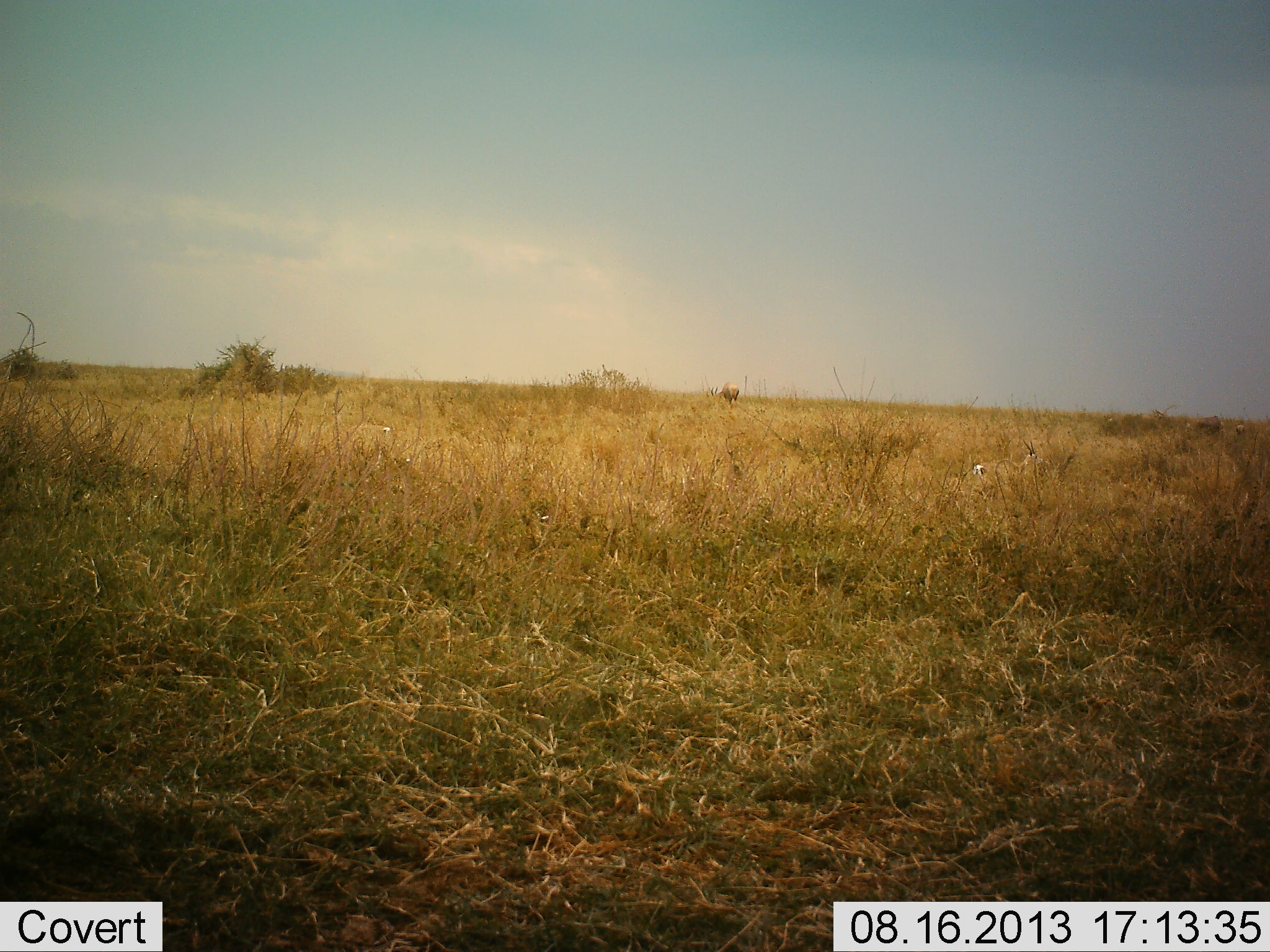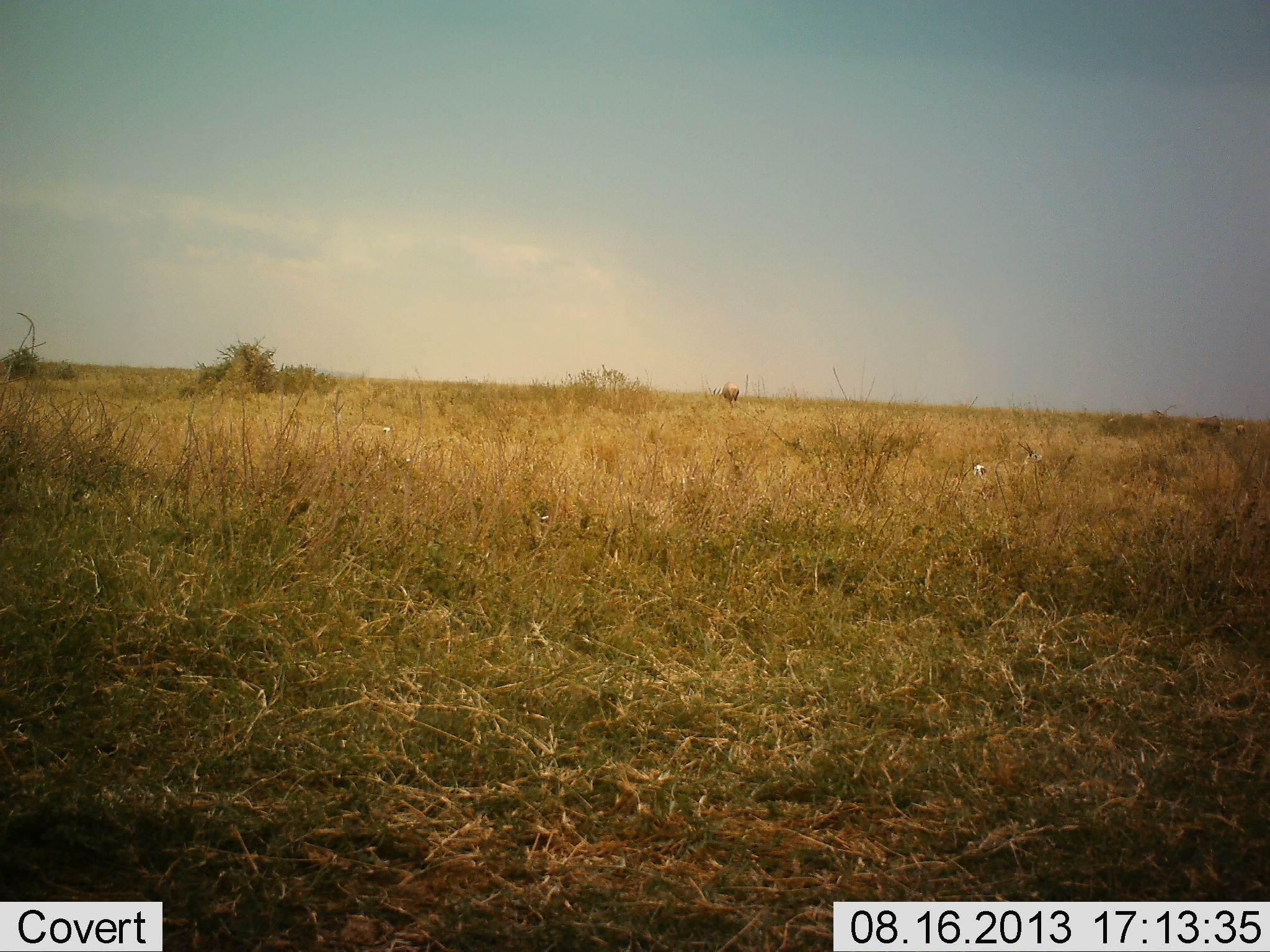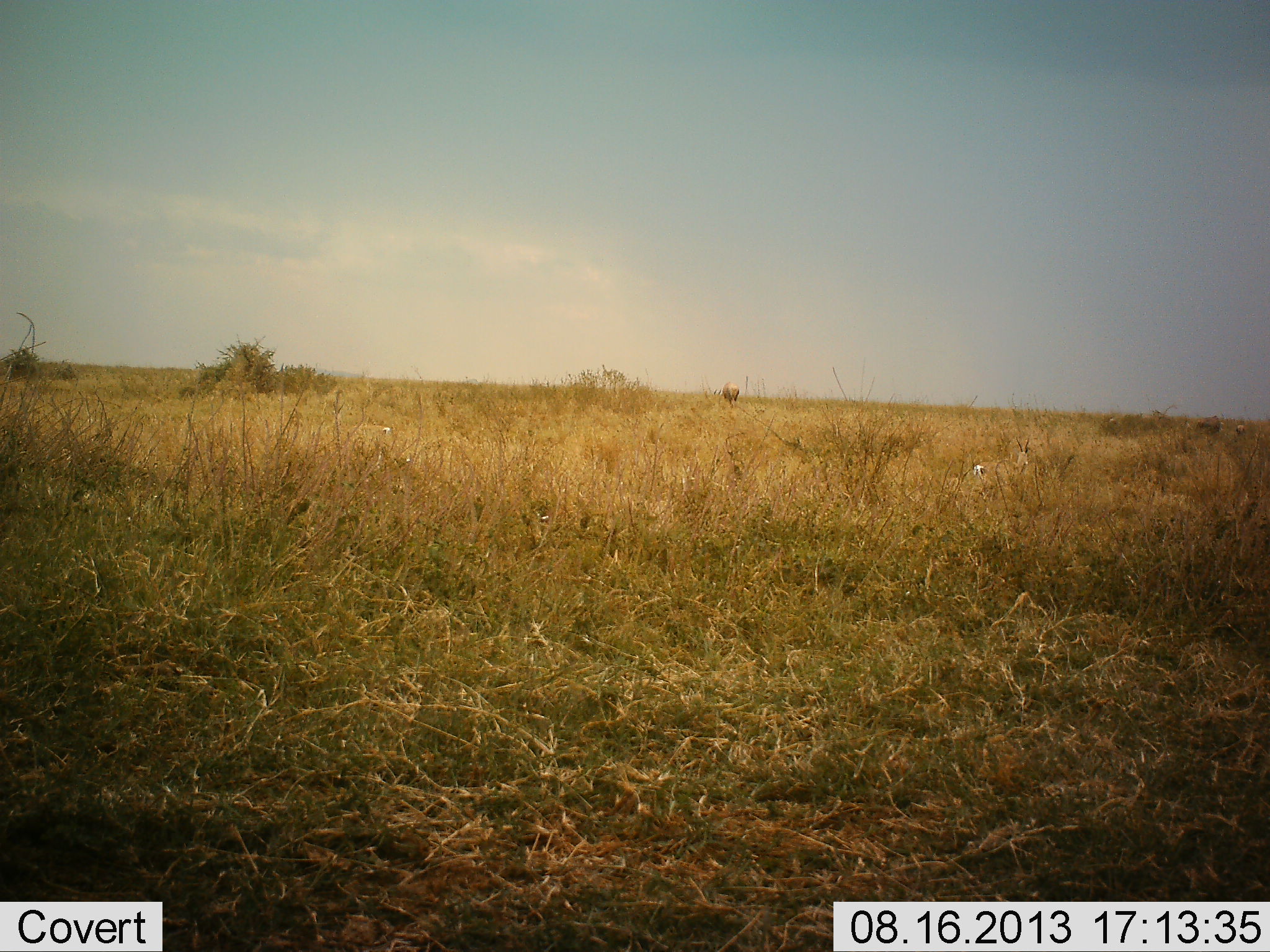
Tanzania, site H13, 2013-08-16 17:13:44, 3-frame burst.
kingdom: Animalia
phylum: Chordata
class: Mammalia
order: Artiodactyla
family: Bovidae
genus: Nanger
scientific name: Nanger granti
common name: grant's gazelle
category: gazellegrants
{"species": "gazellegrants (grant's gazelle) (Nanger granti)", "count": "1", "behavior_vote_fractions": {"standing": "56%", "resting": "67%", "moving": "0%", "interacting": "0%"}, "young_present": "0%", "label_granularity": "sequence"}